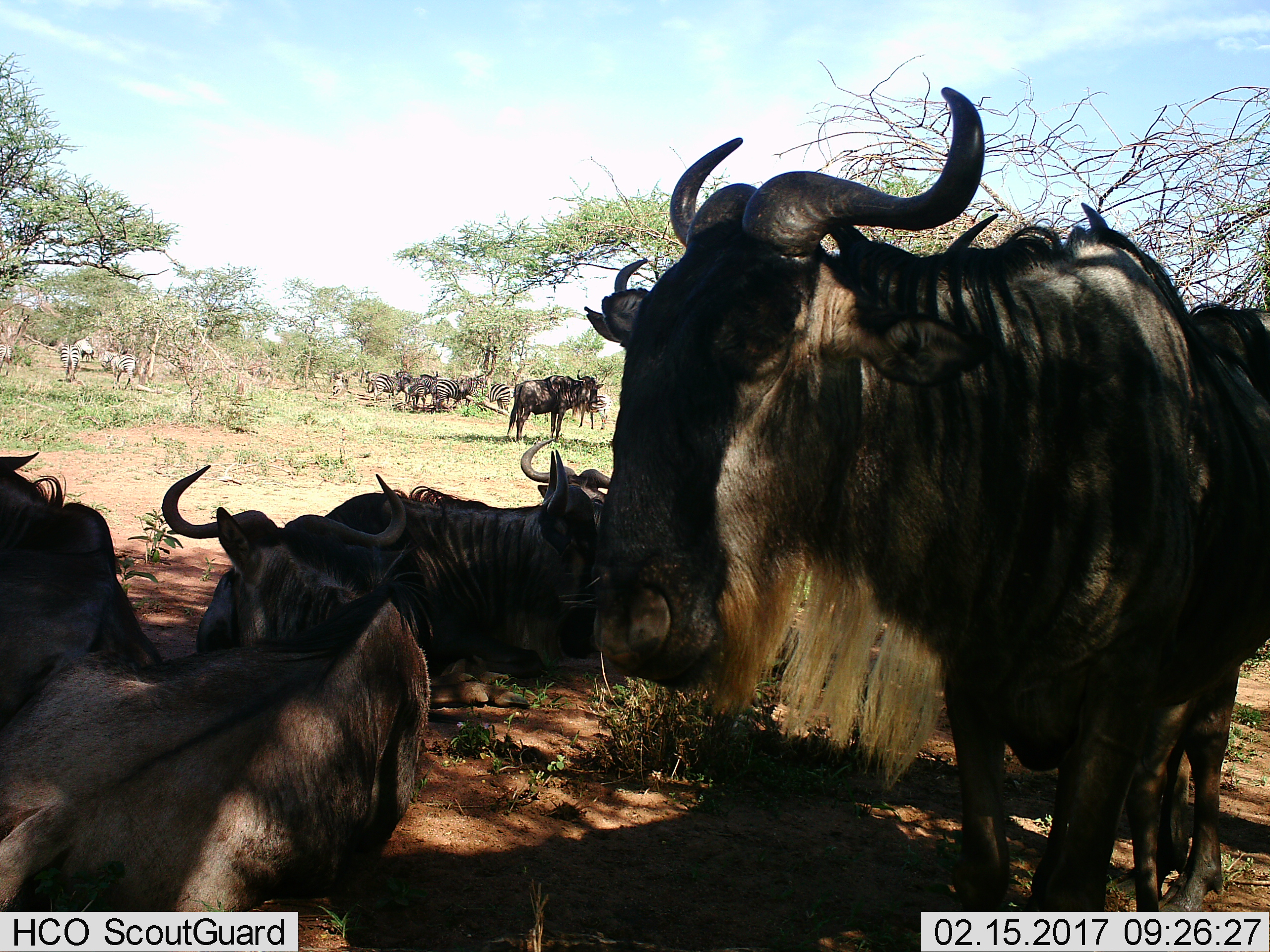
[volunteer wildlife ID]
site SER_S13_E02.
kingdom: Animalia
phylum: Chordata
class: Mammalia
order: Artiodactyla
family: Bovidae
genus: Connochaetes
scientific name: Connochaetes taurinus taurinus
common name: blue wildebeest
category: wildebeestblue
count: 8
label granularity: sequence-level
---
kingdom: Animalia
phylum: Chordata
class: Mammalia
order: Perissodactyla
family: Equidae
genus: Equus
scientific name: Equus quagga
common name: plains zebra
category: zebraplains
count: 11-50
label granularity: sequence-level